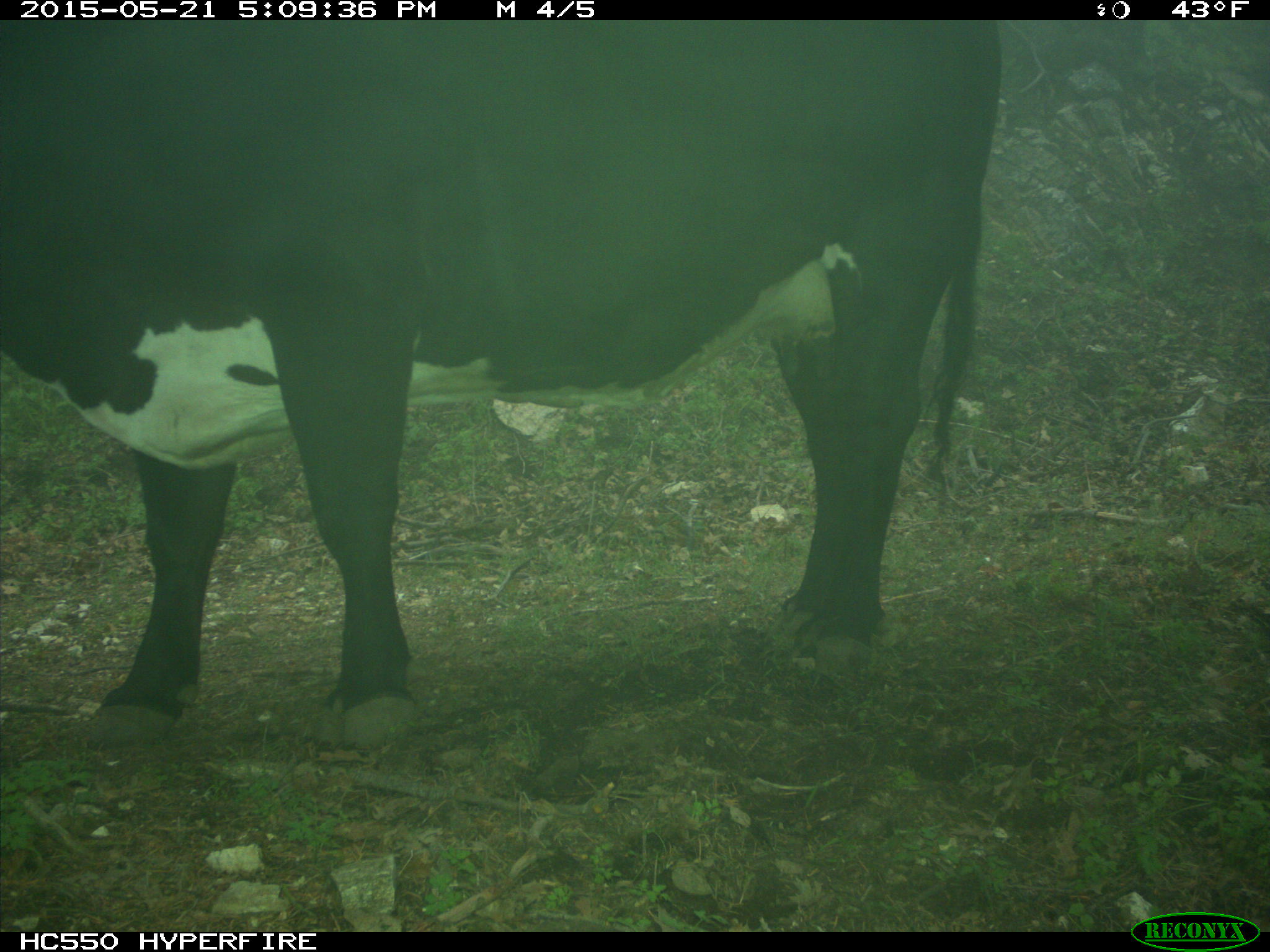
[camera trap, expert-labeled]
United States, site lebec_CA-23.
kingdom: Animalia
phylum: Chordata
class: Mammalia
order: Artiodactyla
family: Bovidae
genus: Bos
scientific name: Bos taurus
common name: domestic cow